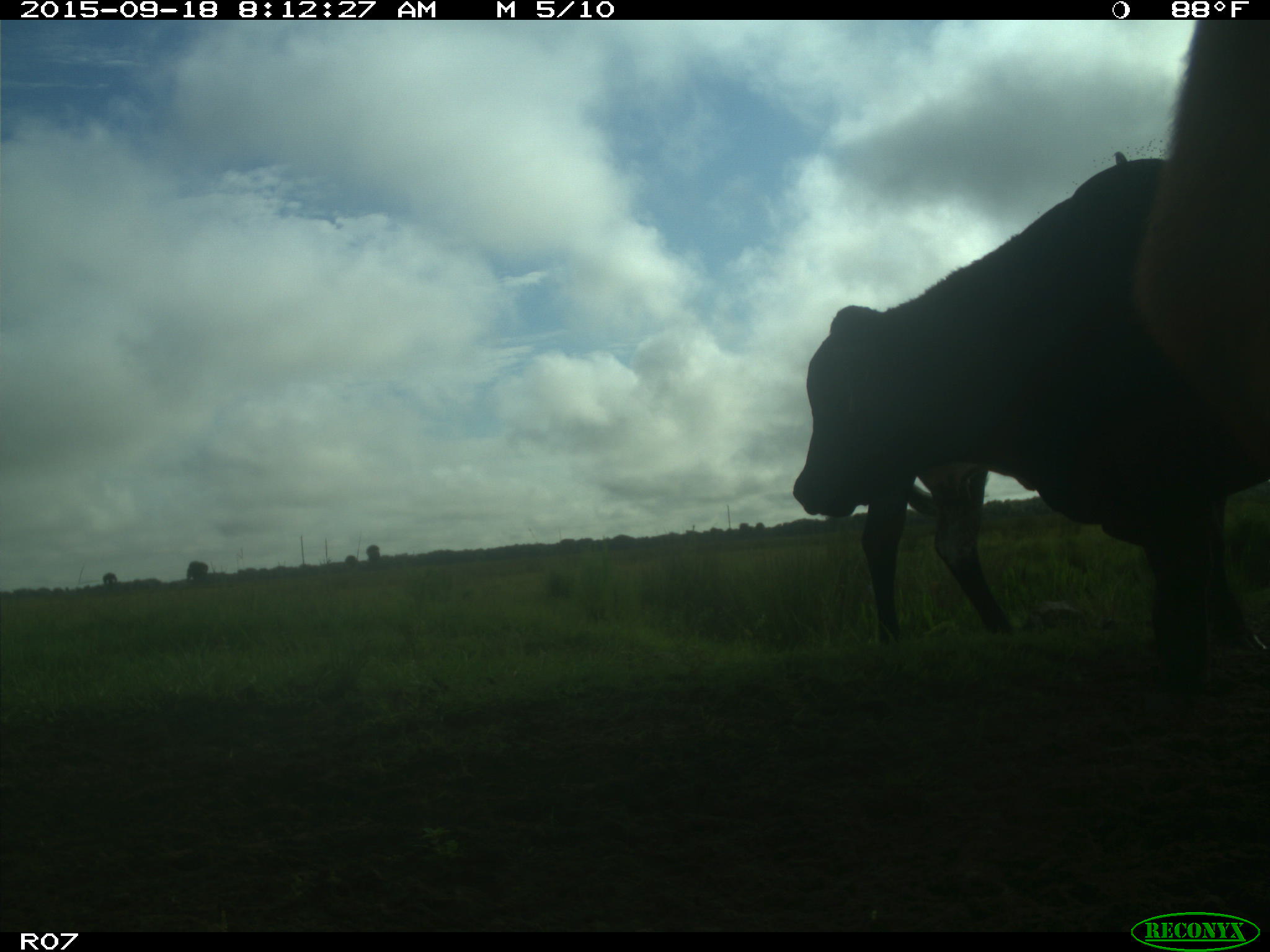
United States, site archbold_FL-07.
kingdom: Animalia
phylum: Chordata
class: Mammalia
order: Artiodactyla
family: Bovidae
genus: Bos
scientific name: Bos taurus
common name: domestic cow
Bos taurus (domestic cow).